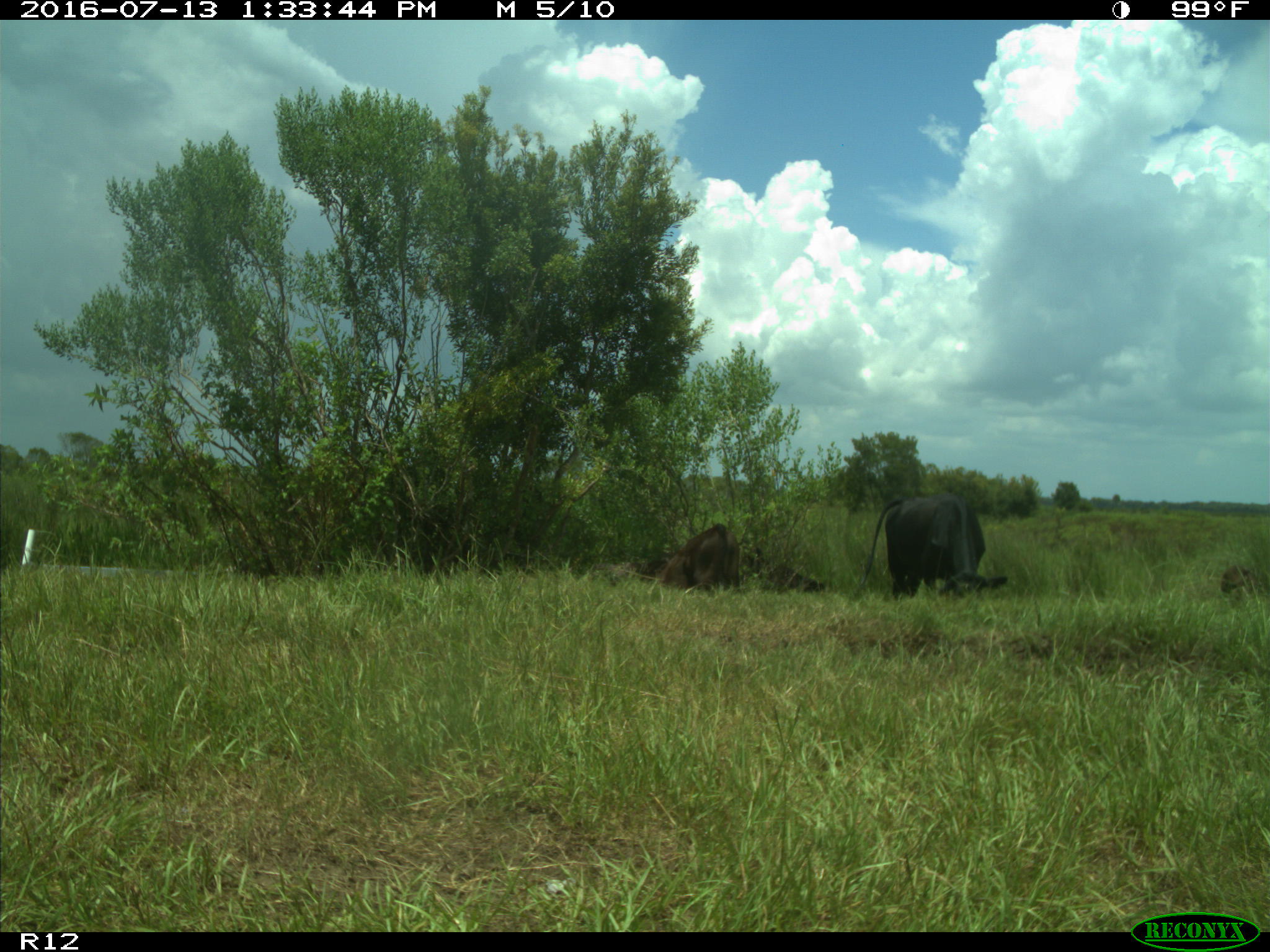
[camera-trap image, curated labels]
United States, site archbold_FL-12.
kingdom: Animalia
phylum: Chordata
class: Mammalia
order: Artiodactyla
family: Bovidae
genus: Bos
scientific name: Bos taurus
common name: domestic cow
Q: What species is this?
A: Bos taurus (domestic cow).